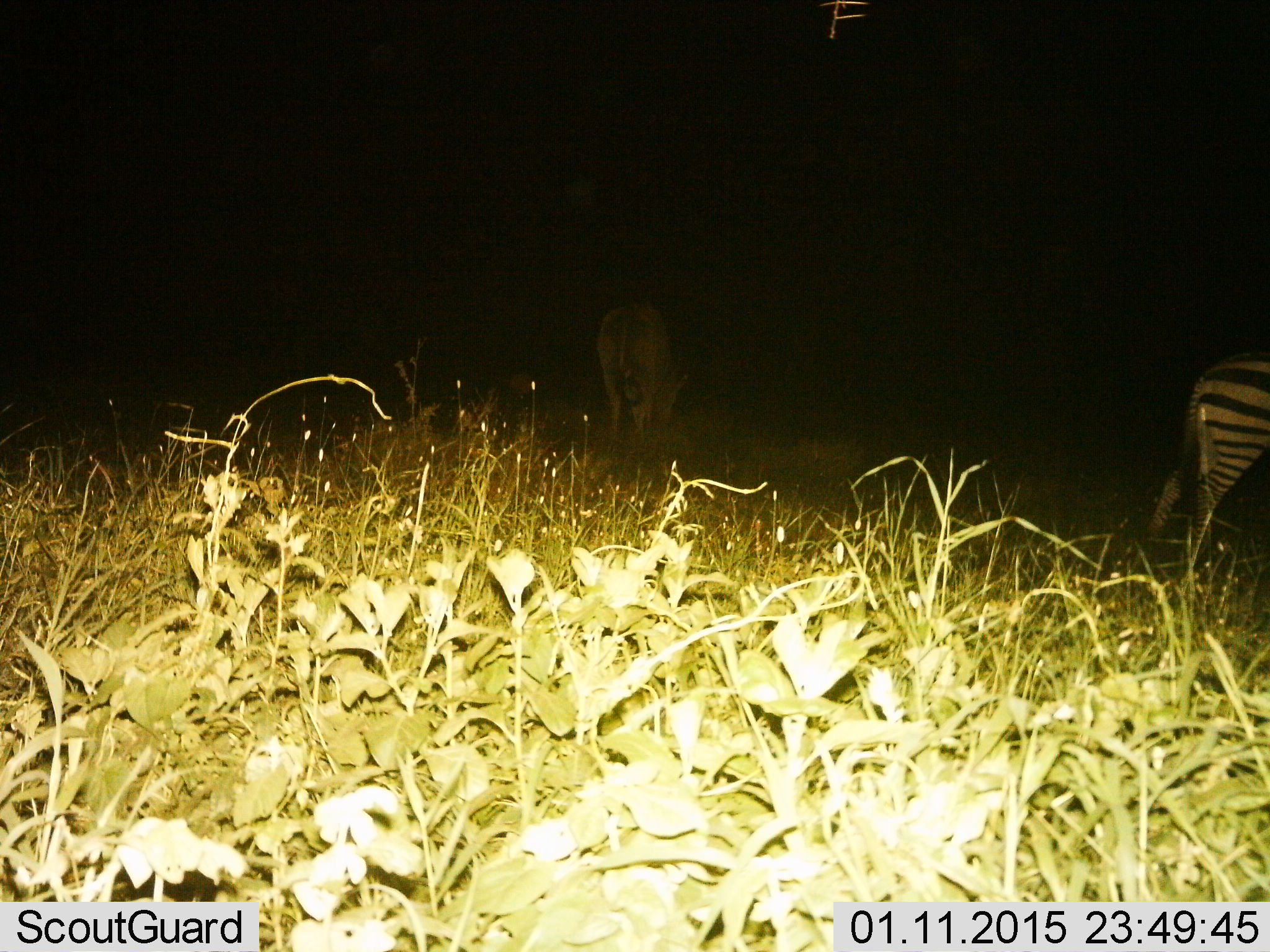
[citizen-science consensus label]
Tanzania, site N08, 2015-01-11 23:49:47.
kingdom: Animalia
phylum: Chordata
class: Mammalia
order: Perissodactyla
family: Equidae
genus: Equus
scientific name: Equus quagga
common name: plains zebra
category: zebra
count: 2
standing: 64%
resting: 0%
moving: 29%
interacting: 0%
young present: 0%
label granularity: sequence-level